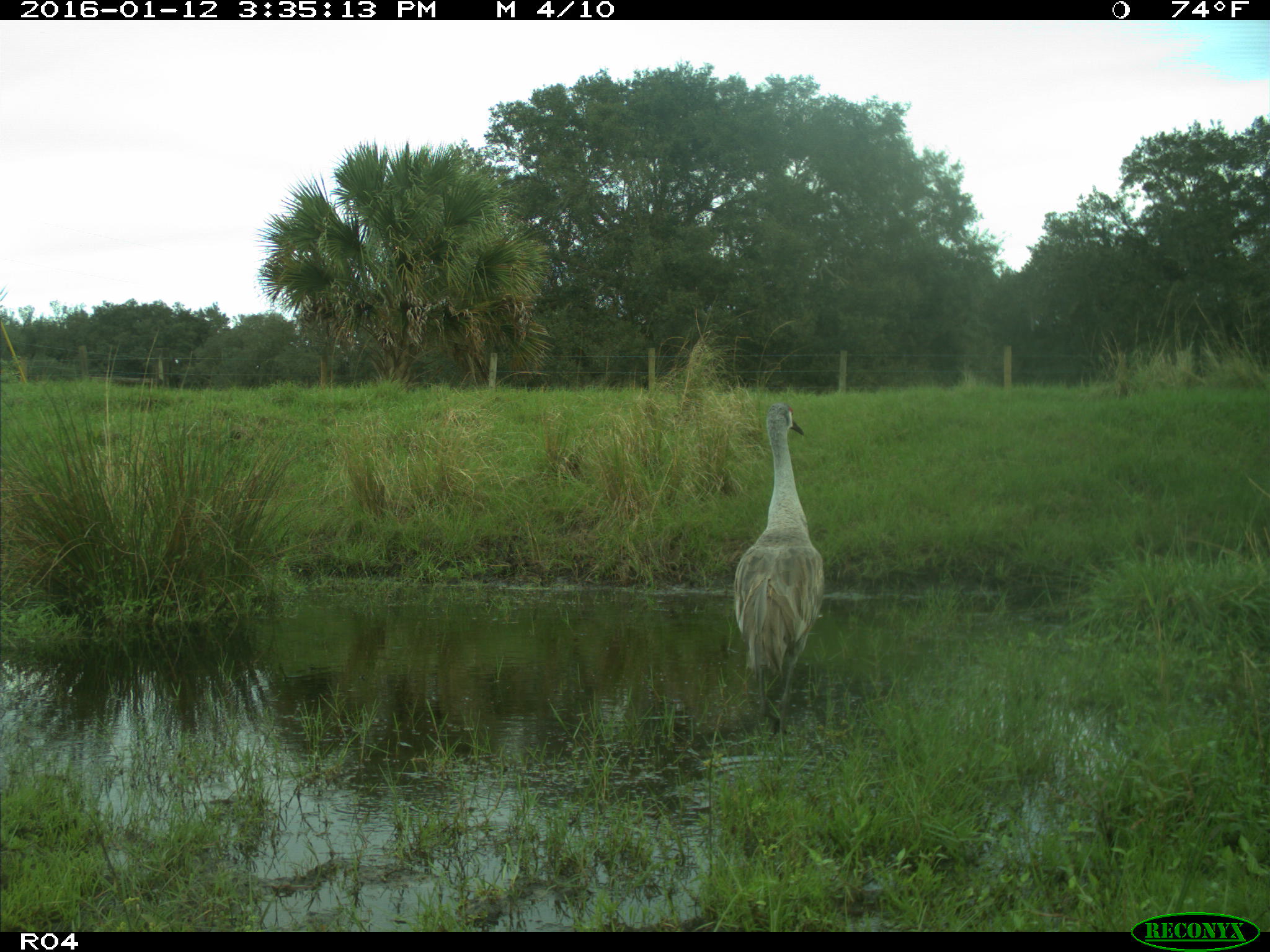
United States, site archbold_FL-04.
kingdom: Animalia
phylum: Chordata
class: Aves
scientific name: Aves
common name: birds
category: unidentified bird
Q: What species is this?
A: Unidentified bird (birds) (Aves).